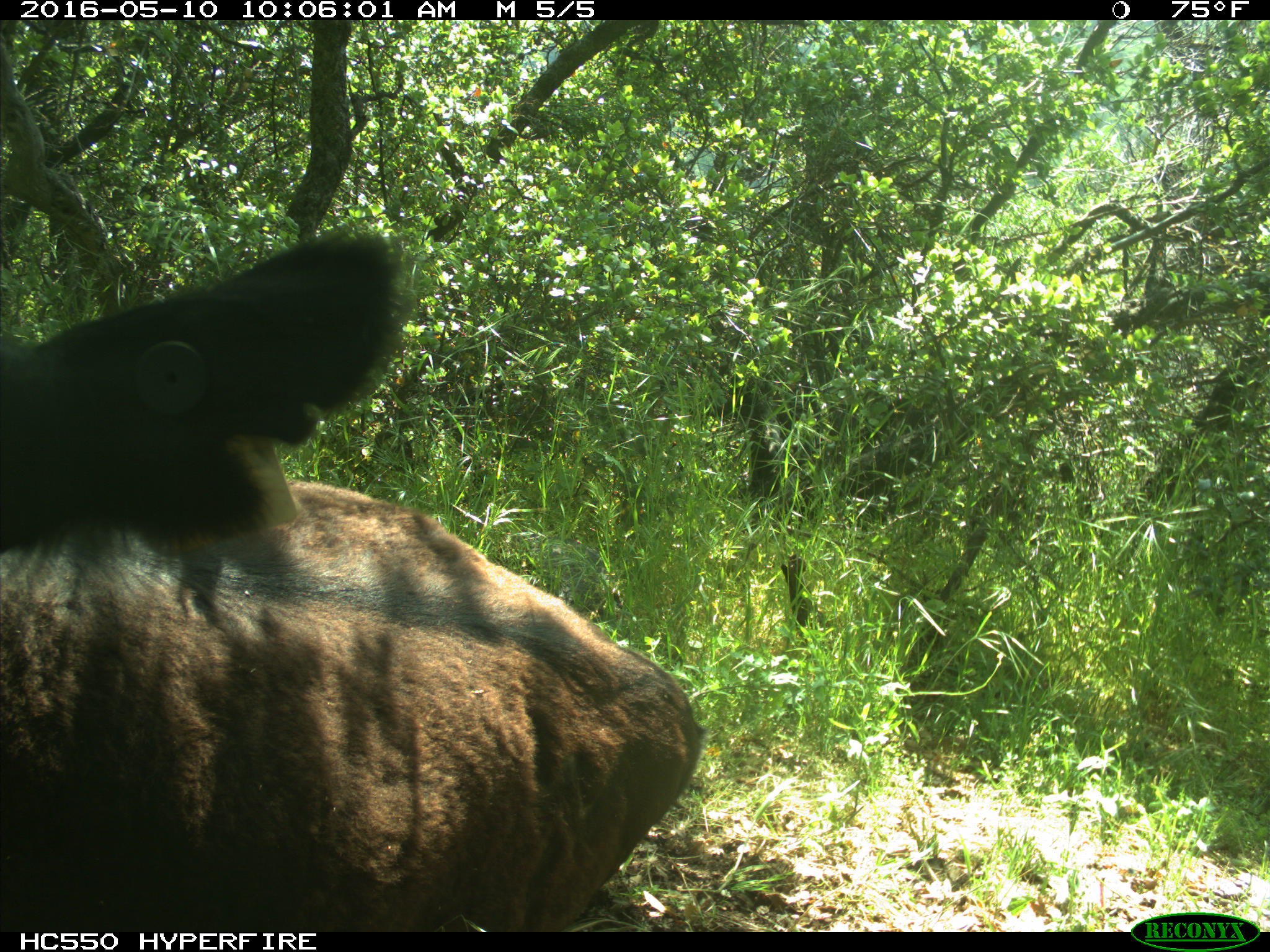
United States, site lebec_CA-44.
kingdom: Animalia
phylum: Chordata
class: Mammalia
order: Artiodactyla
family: Bovidae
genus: Bos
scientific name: Bos taurus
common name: domestic cow